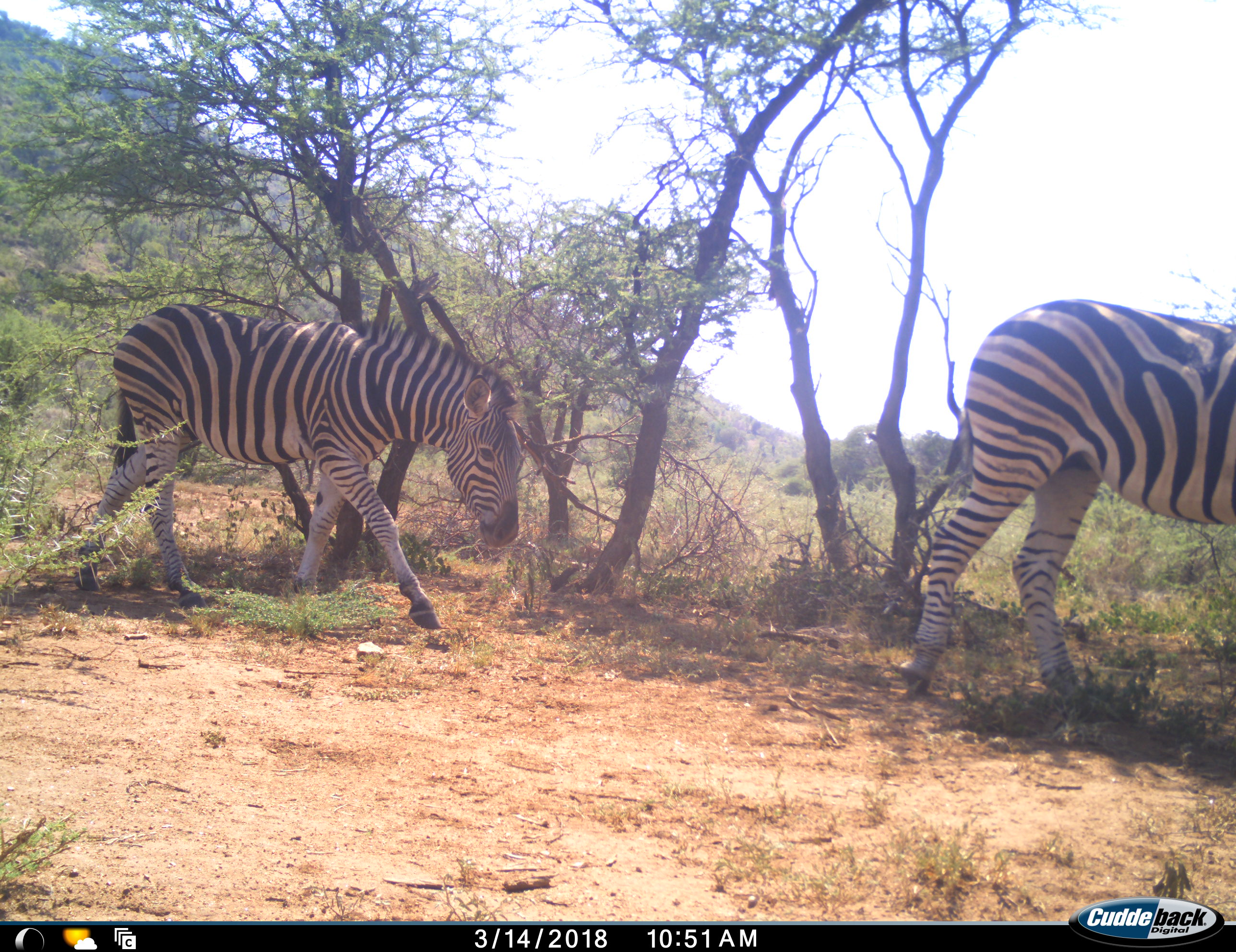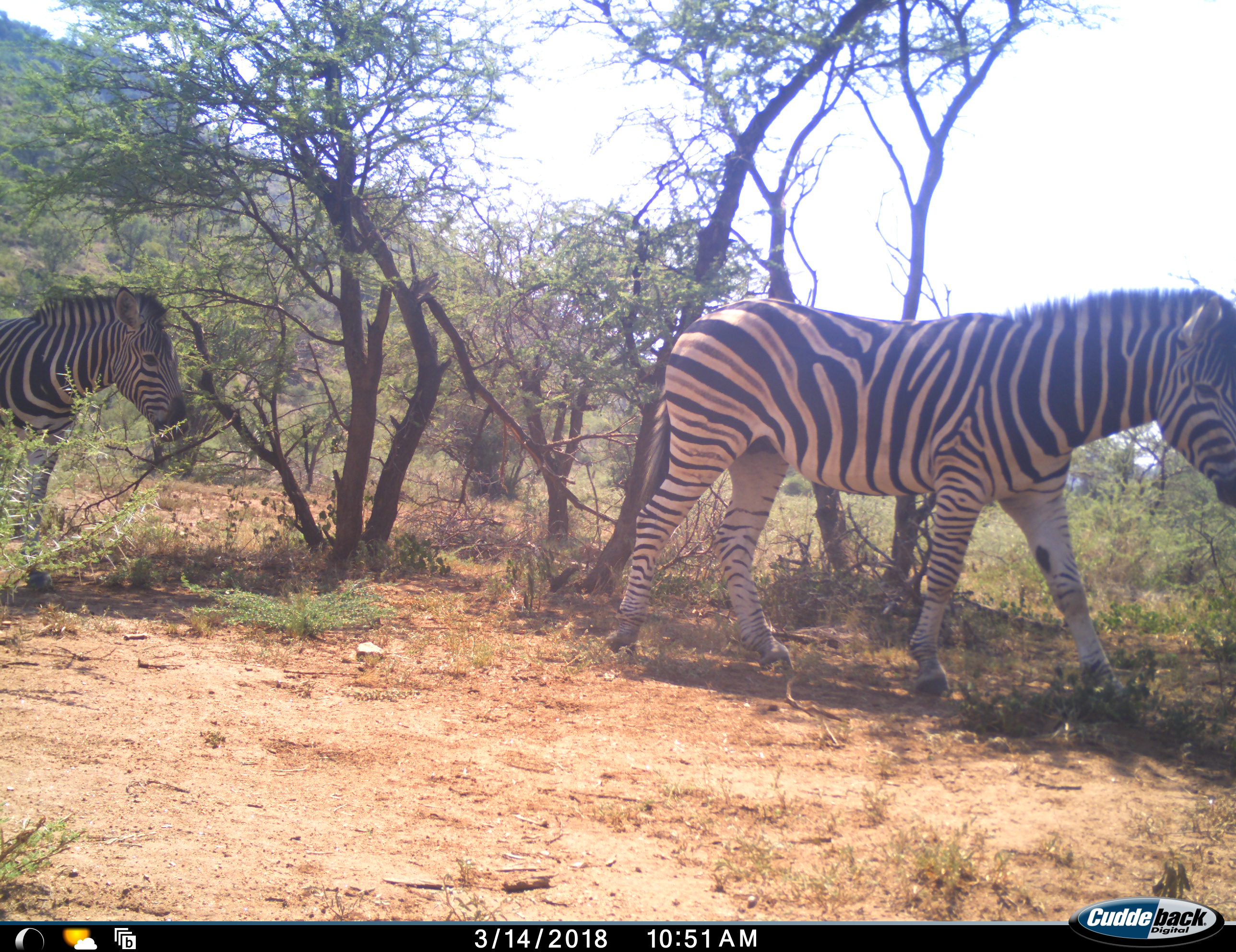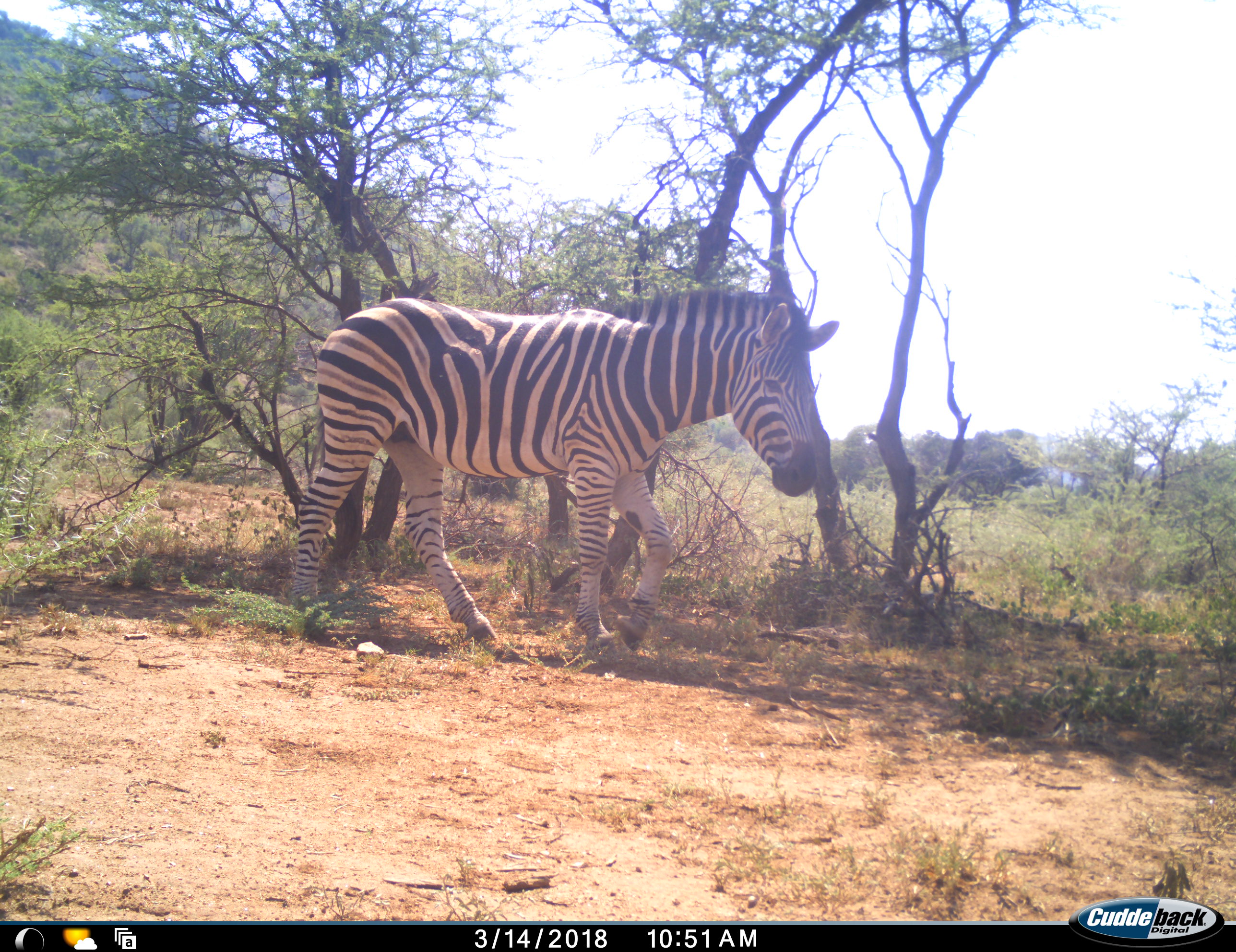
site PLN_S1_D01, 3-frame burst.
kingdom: Animalia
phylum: Chordata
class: Mammalia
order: Perissodactyla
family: Equidae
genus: Equus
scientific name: Equus quagga burchellii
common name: burchell's zebra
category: zebraburchells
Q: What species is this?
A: Zebraburchells (burchell's zebra) (Equus quagga burchellii).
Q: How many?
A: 2.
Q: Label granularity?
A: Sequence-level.